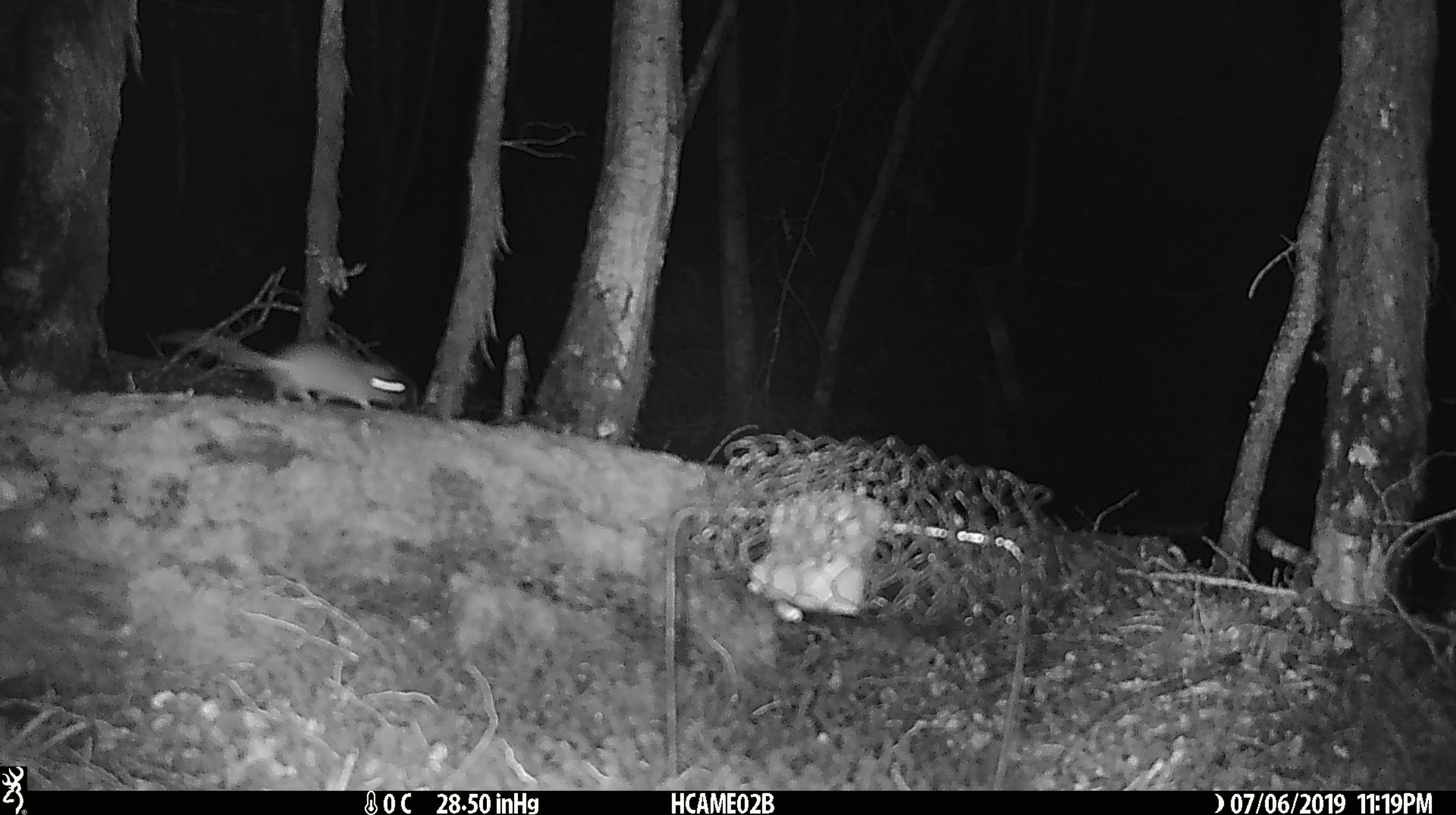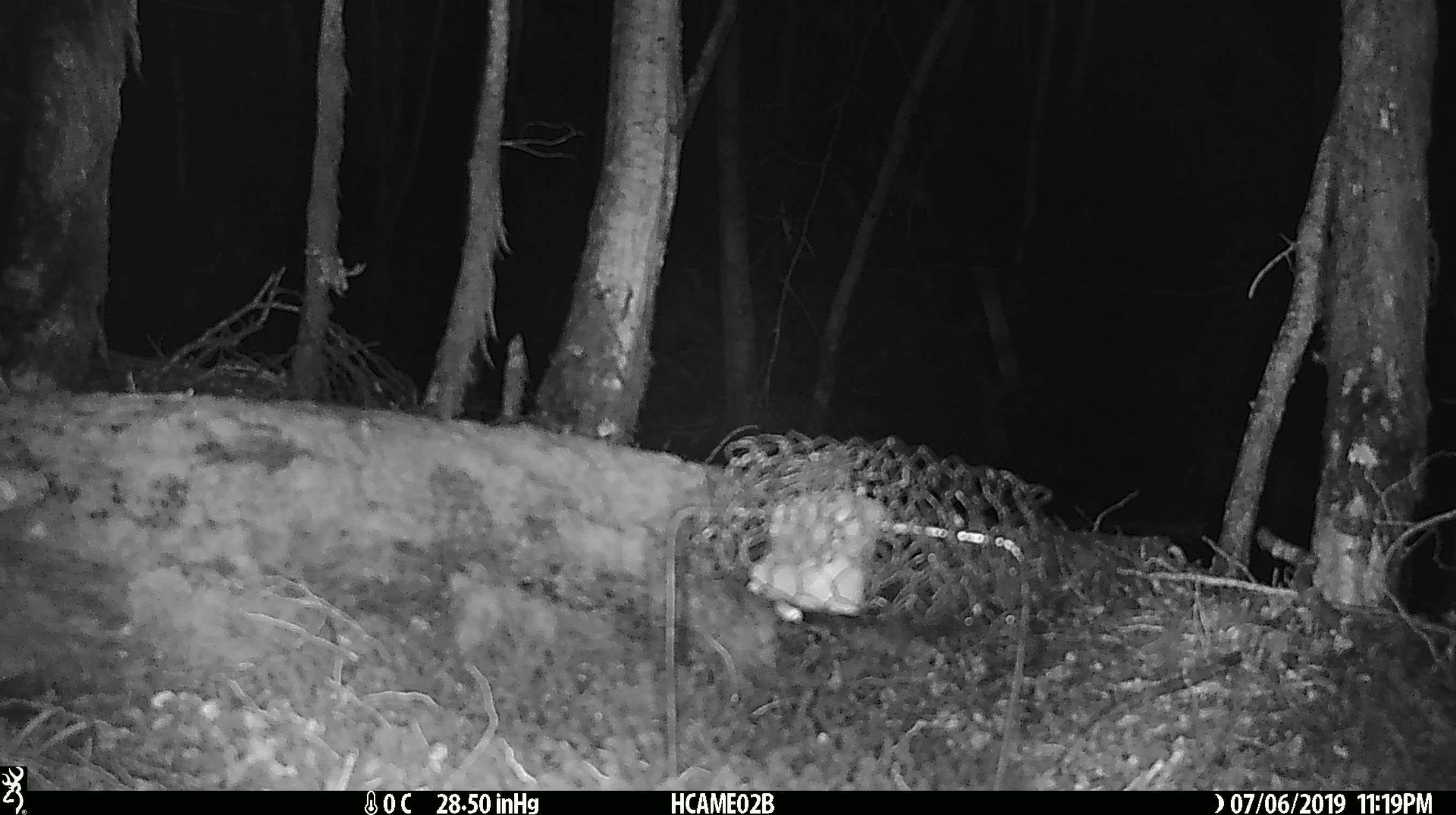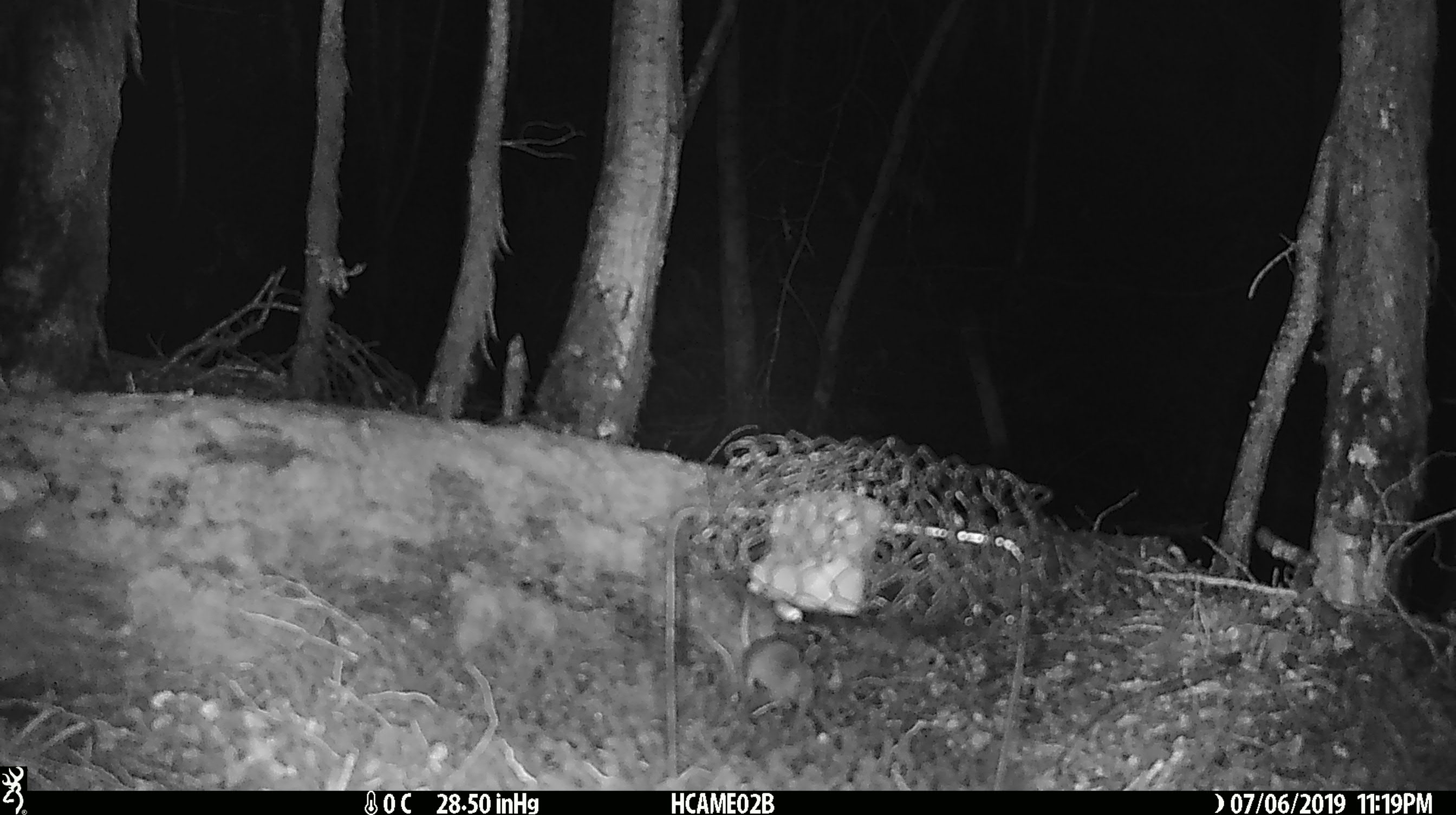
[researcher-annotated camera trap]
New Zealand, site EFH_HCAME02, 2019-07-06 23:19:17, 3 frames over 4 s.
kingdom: Animalia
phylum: Chordata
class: Mammalia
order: Rodentia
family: Muridae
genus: Mus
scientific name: Mus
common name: mouse